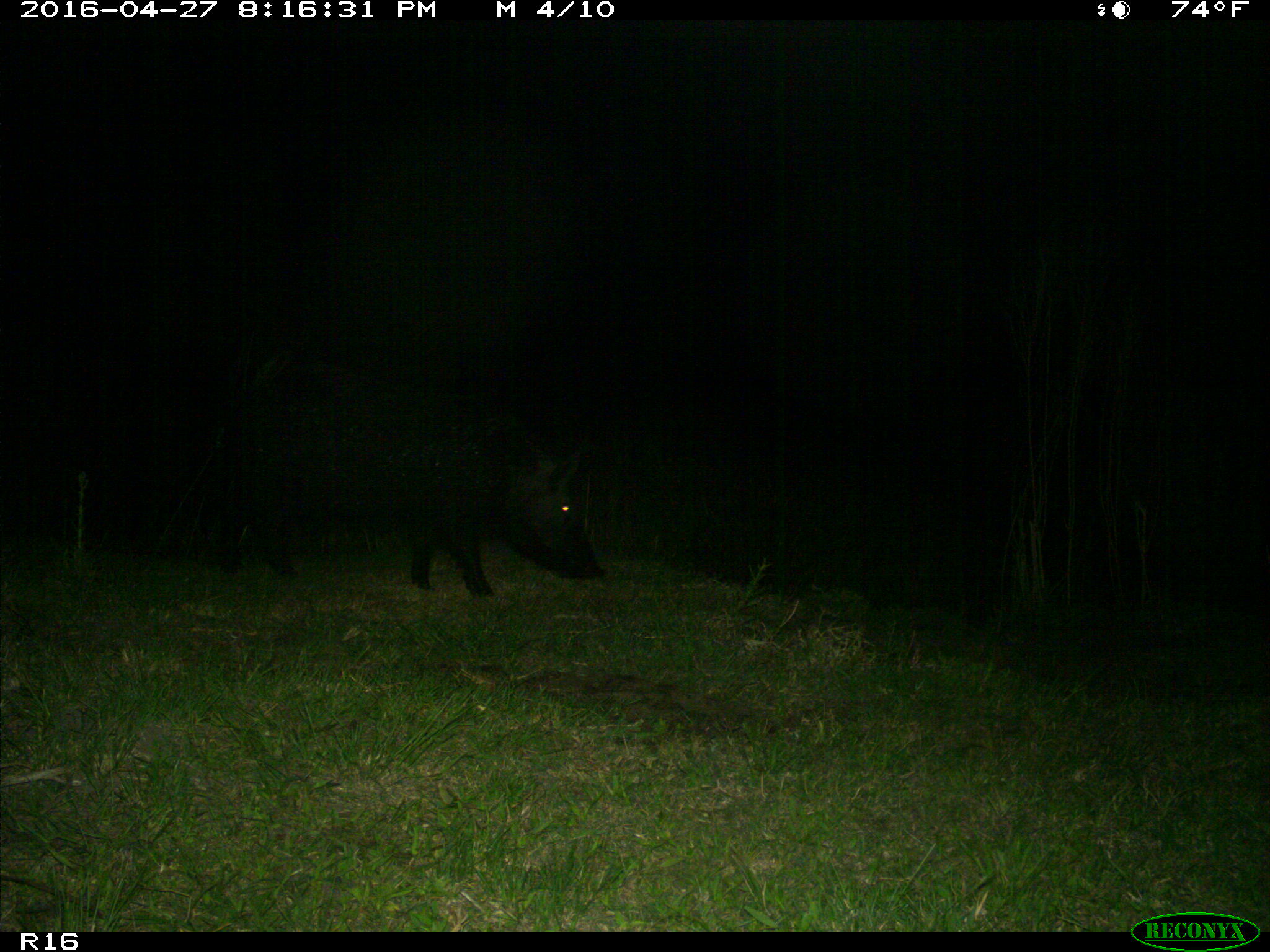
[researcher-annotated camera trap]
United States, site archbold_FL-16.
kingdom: Animalia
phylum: Chordata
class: Mammalia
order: Artiodactyla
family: Suidae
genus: Sus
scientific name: Sus scrofa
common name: wild boar